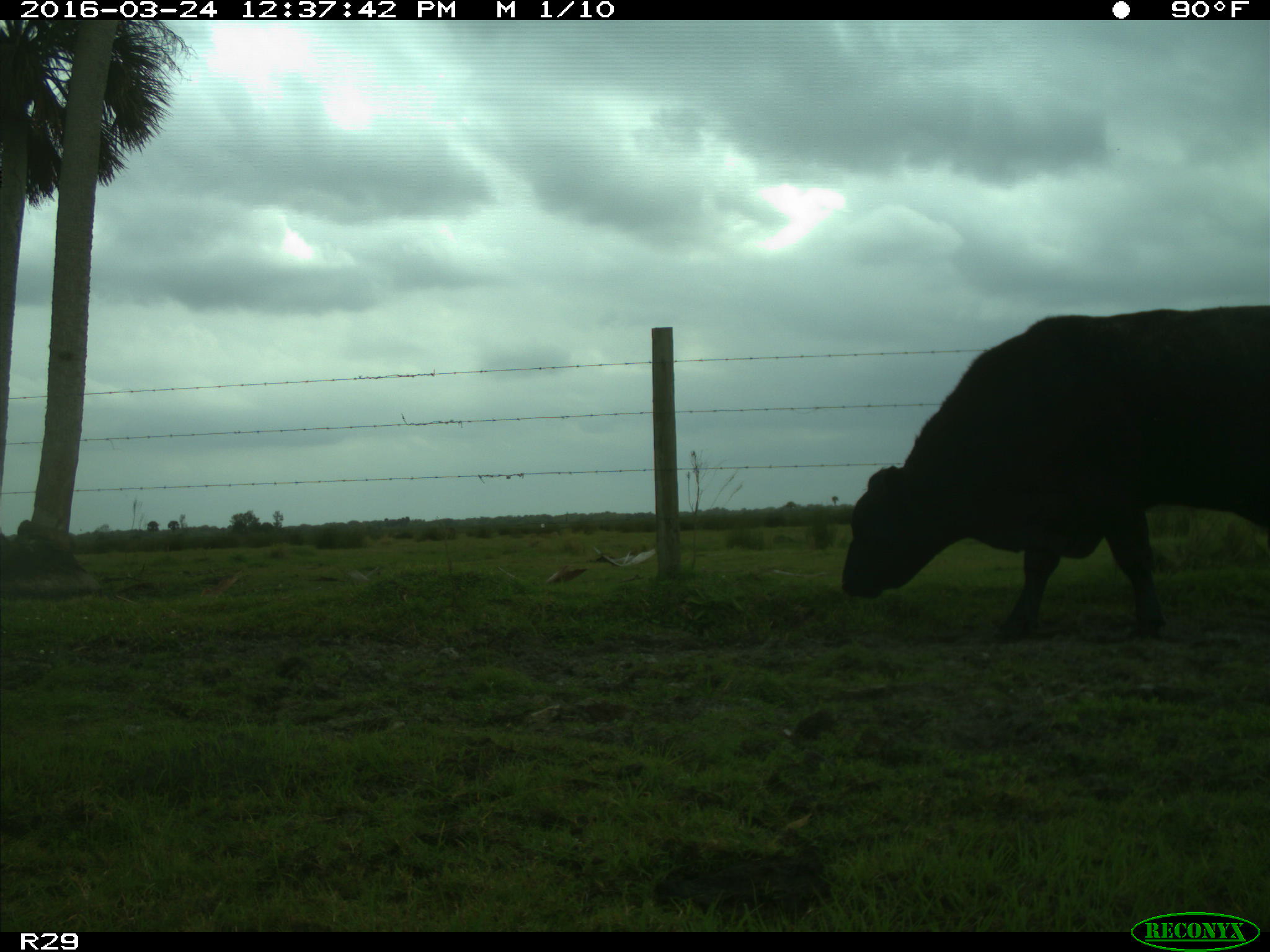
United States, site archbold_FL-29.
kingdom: Animalia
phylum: Chordata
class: Mammalia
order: Artiodactyla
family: Bovidae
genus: Bos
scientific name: Bos taurus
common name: domestic cow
Bos taurus (domestic cow).